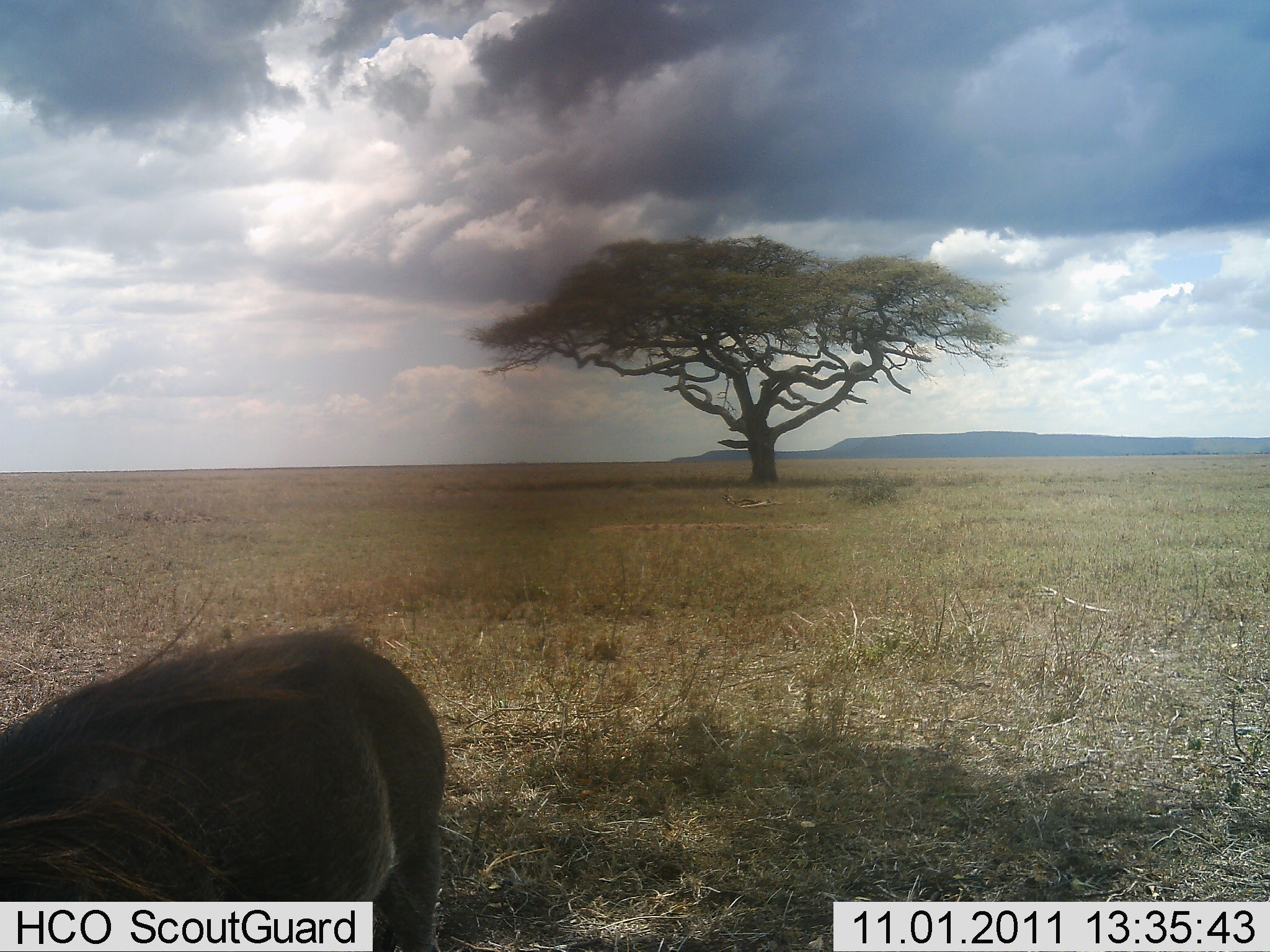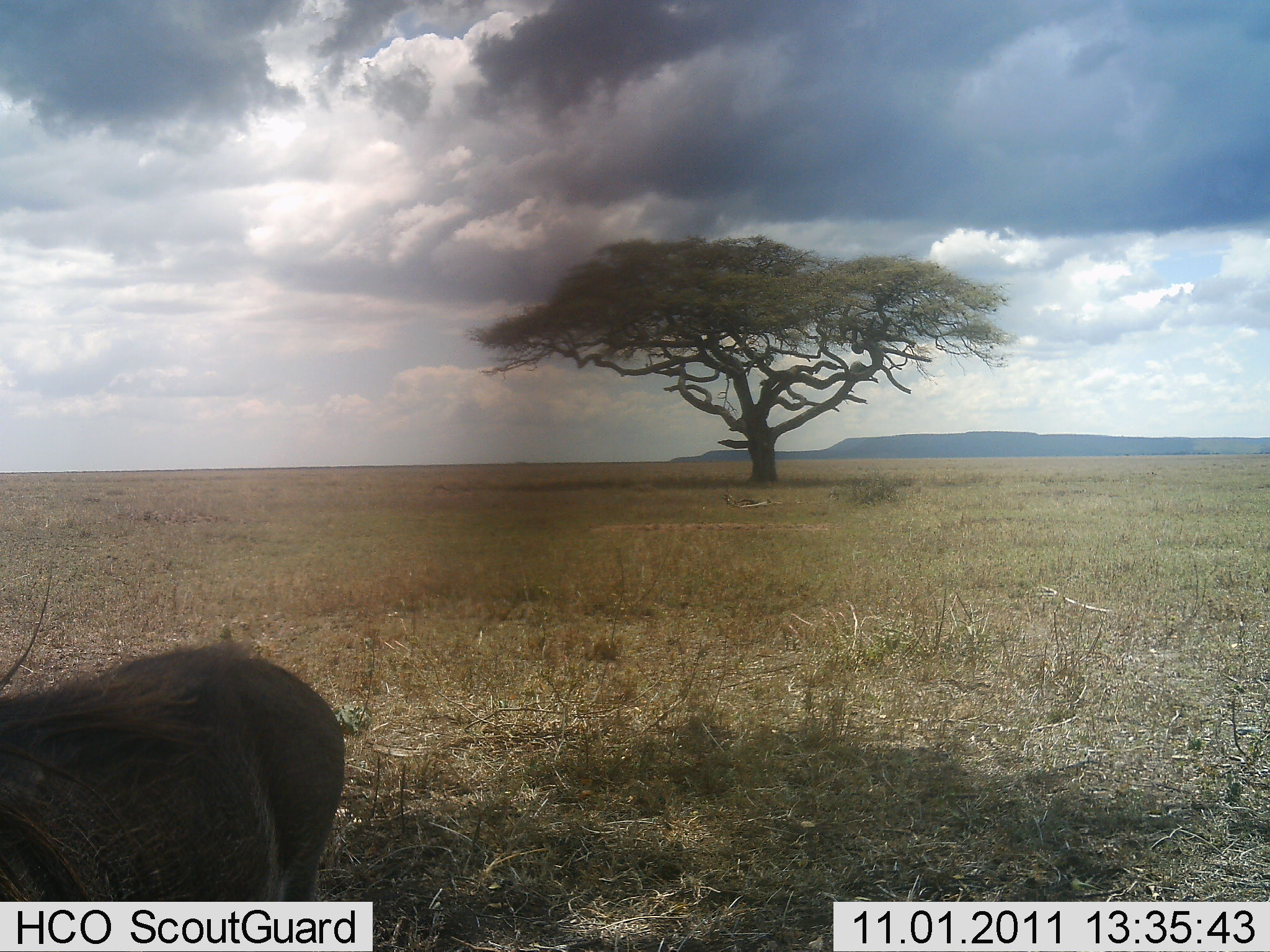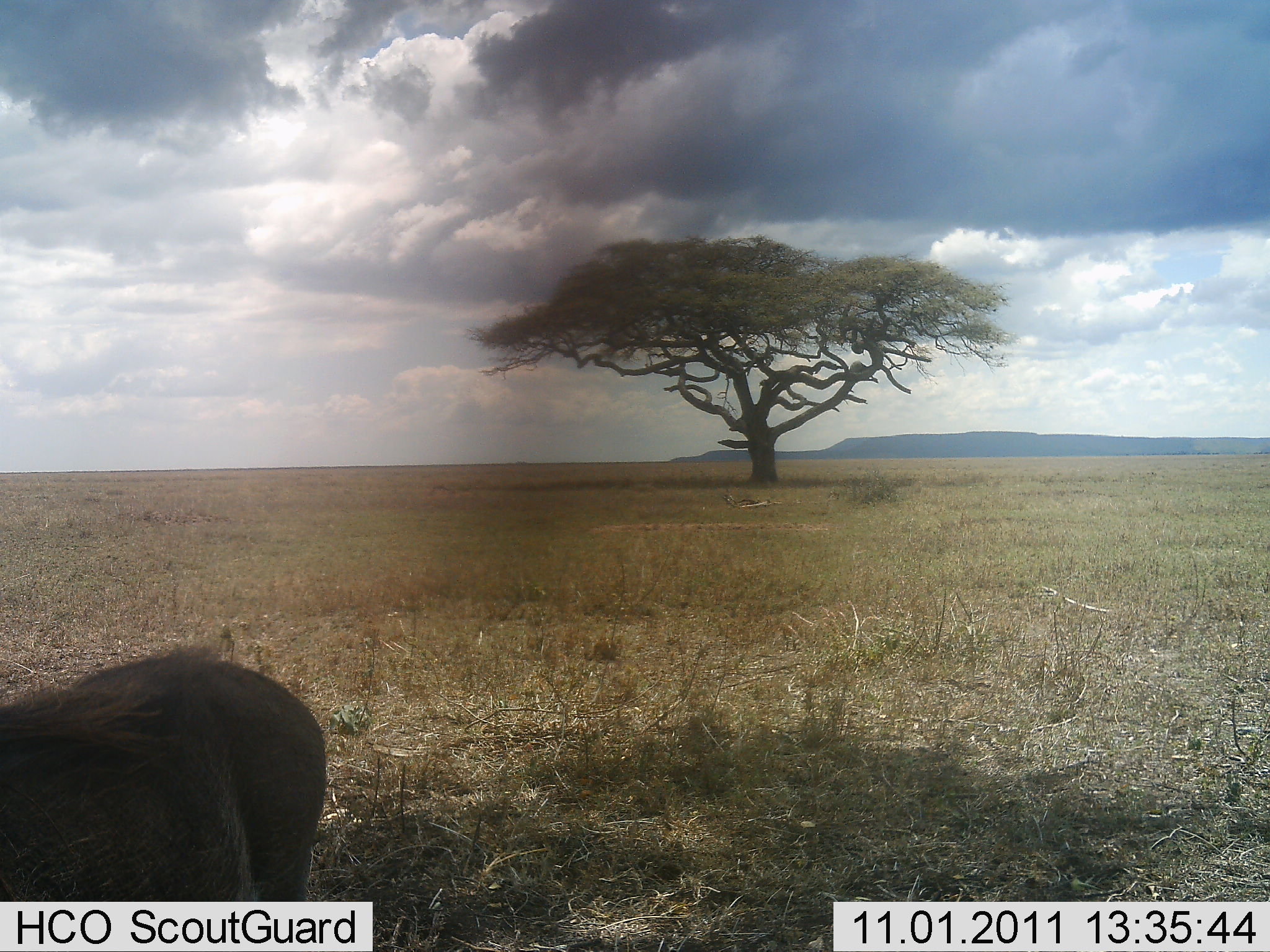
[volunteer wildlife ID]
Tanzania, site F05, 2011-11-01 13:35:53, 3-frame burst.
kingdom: Animalia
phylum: Chordata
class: Mammalia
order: Artiodactyla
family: Suidae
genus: Phacochoerus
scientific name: Phacochoerus africanus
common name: warthog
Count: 1.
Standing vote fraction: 20%.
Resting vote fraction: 0%.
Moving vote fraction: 60%.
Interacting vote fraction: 0%.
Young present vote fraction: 0%.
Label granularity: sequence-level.